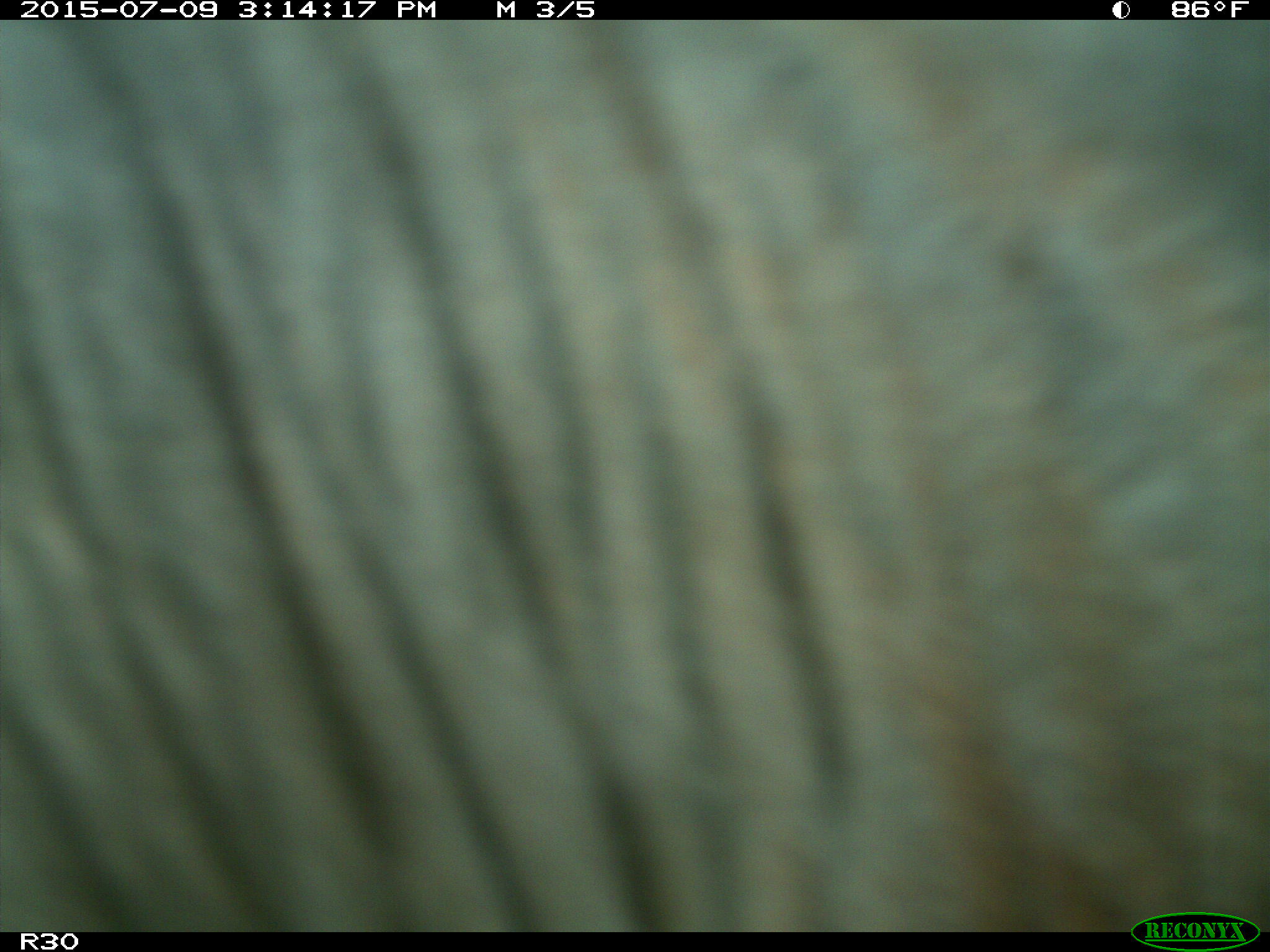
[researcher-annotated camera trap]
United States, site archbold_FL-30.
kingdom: Animalia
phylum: Chordata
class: Mammalia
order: Artiodactyla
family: Bovidae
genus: Bos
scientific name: Bos taurus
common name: domestic cow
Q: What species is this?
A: Bos taurus (domestic cow).